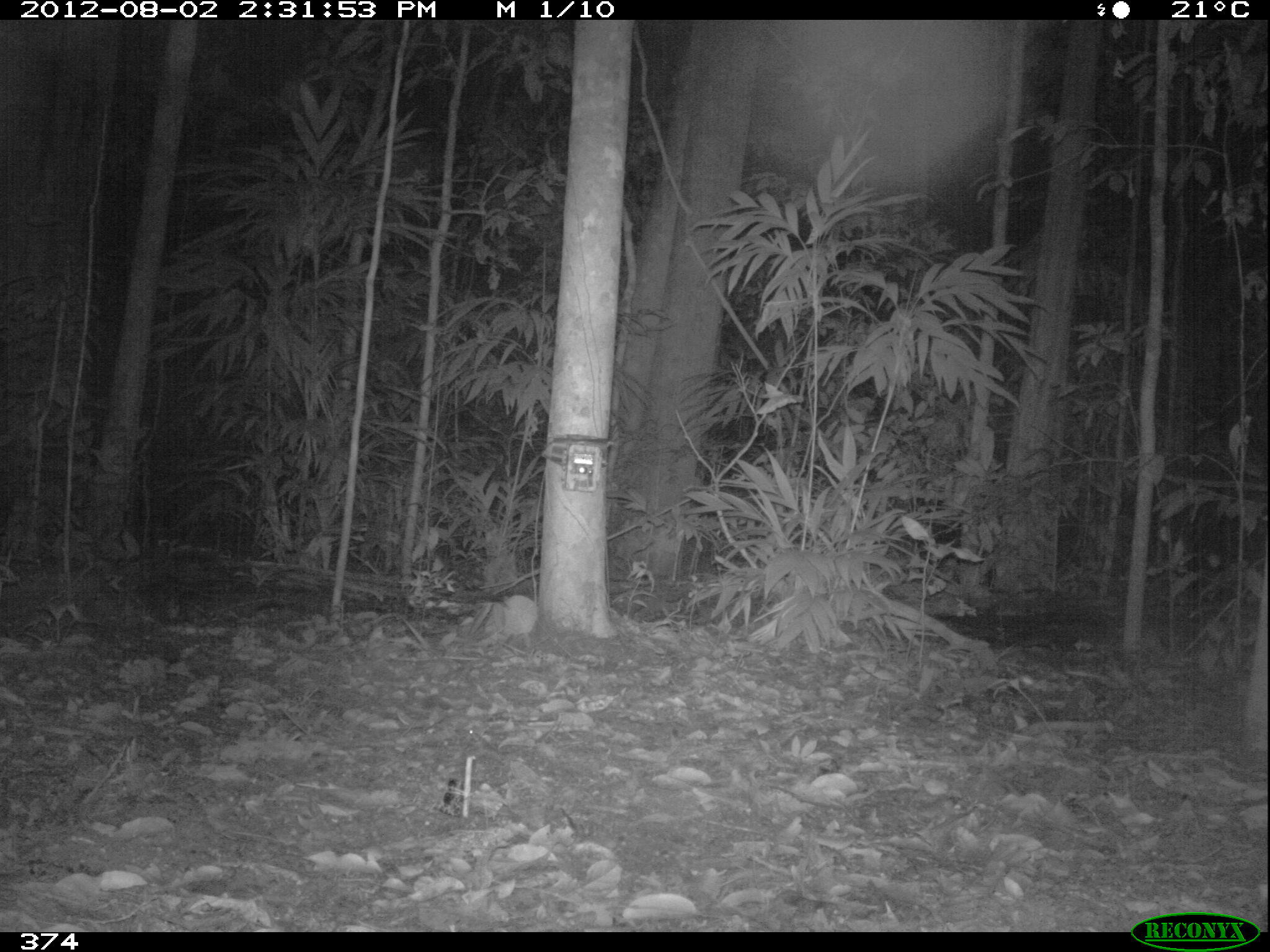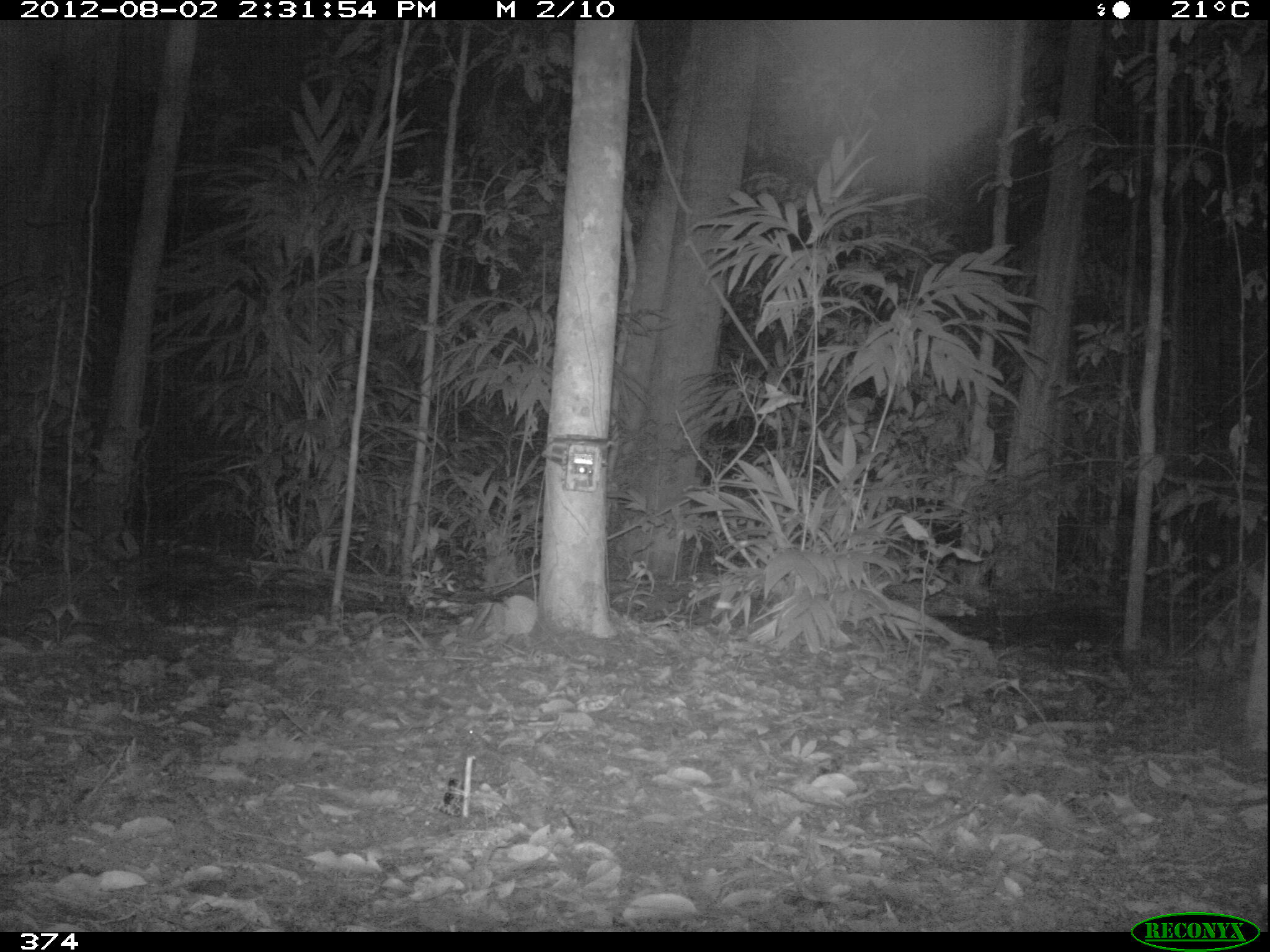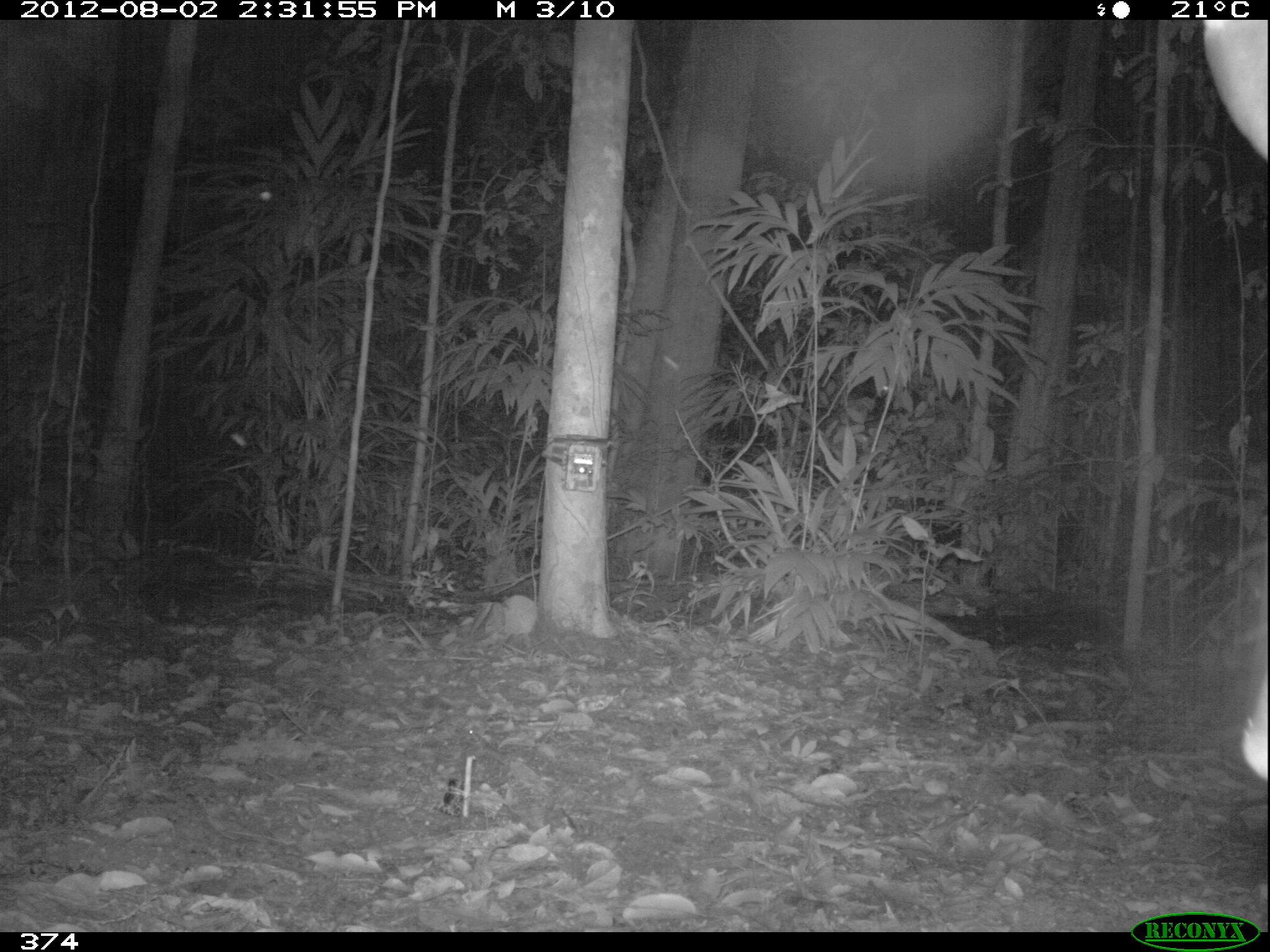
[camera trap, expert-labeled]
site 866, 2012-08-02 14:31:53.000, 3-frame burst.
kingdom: Animalia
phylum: Chordata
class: Mammalia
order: Perissodactyla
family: Tapiridae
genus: Tapirus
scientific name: Tapirus terrestris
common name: south american tapir